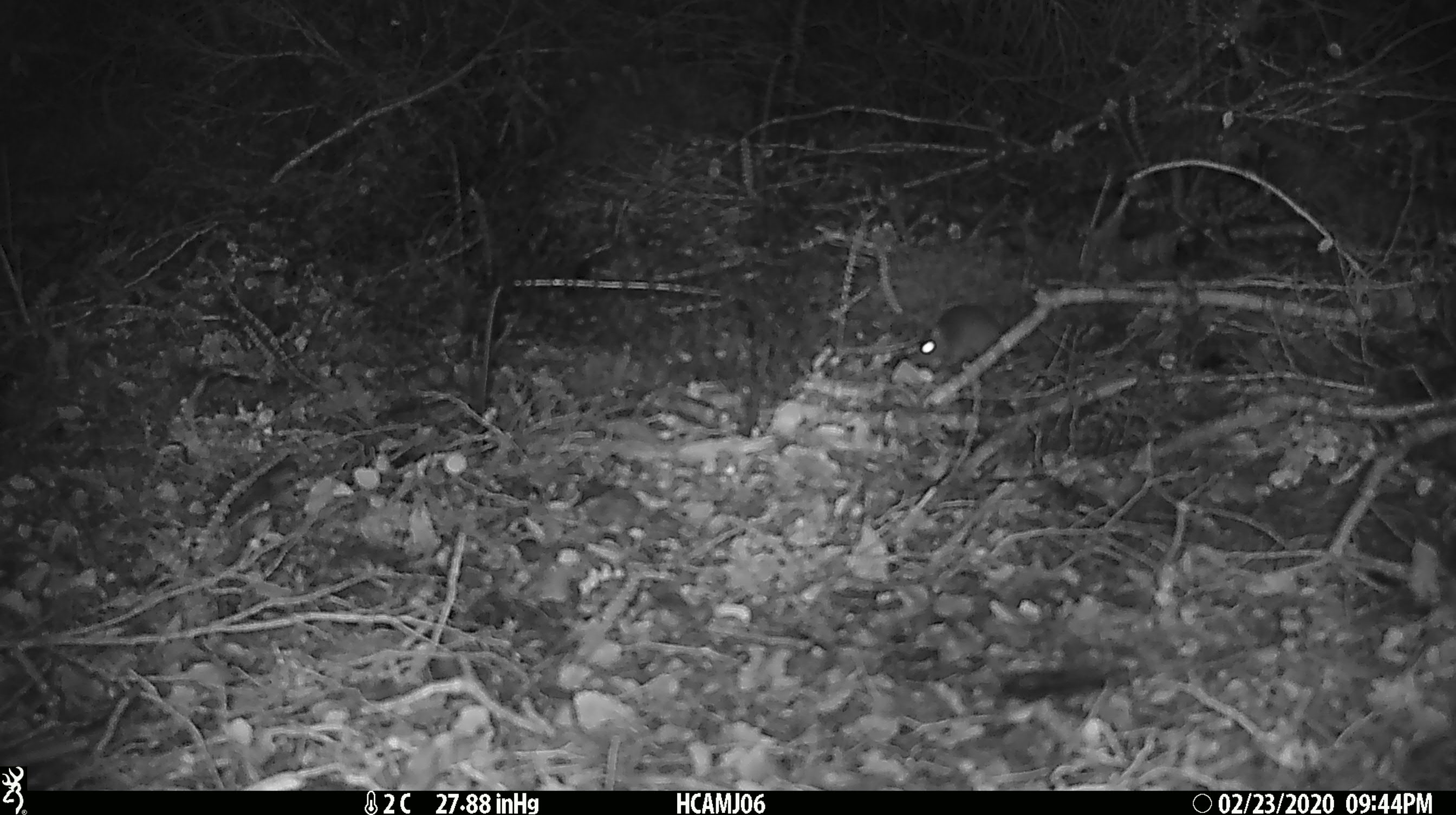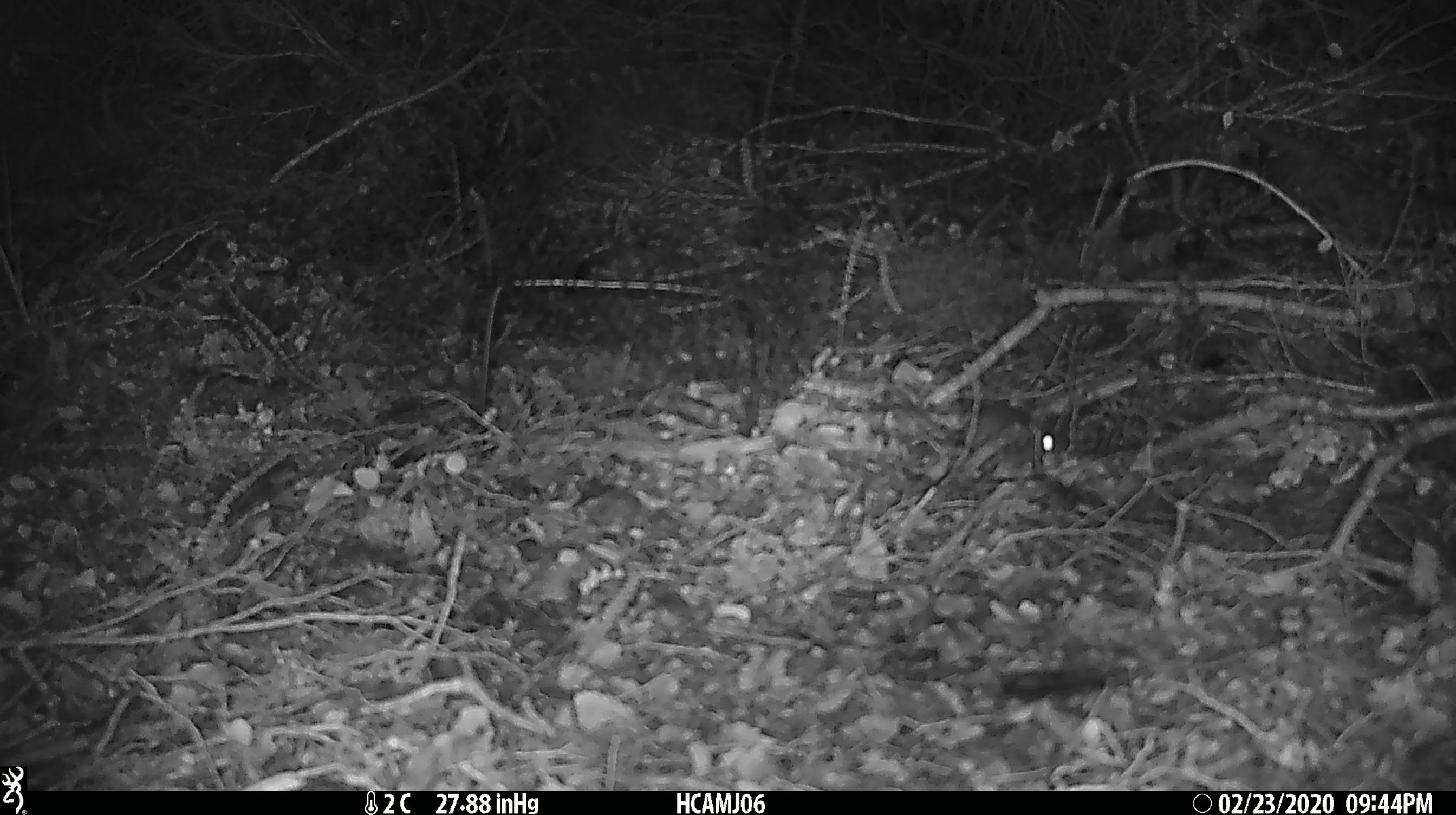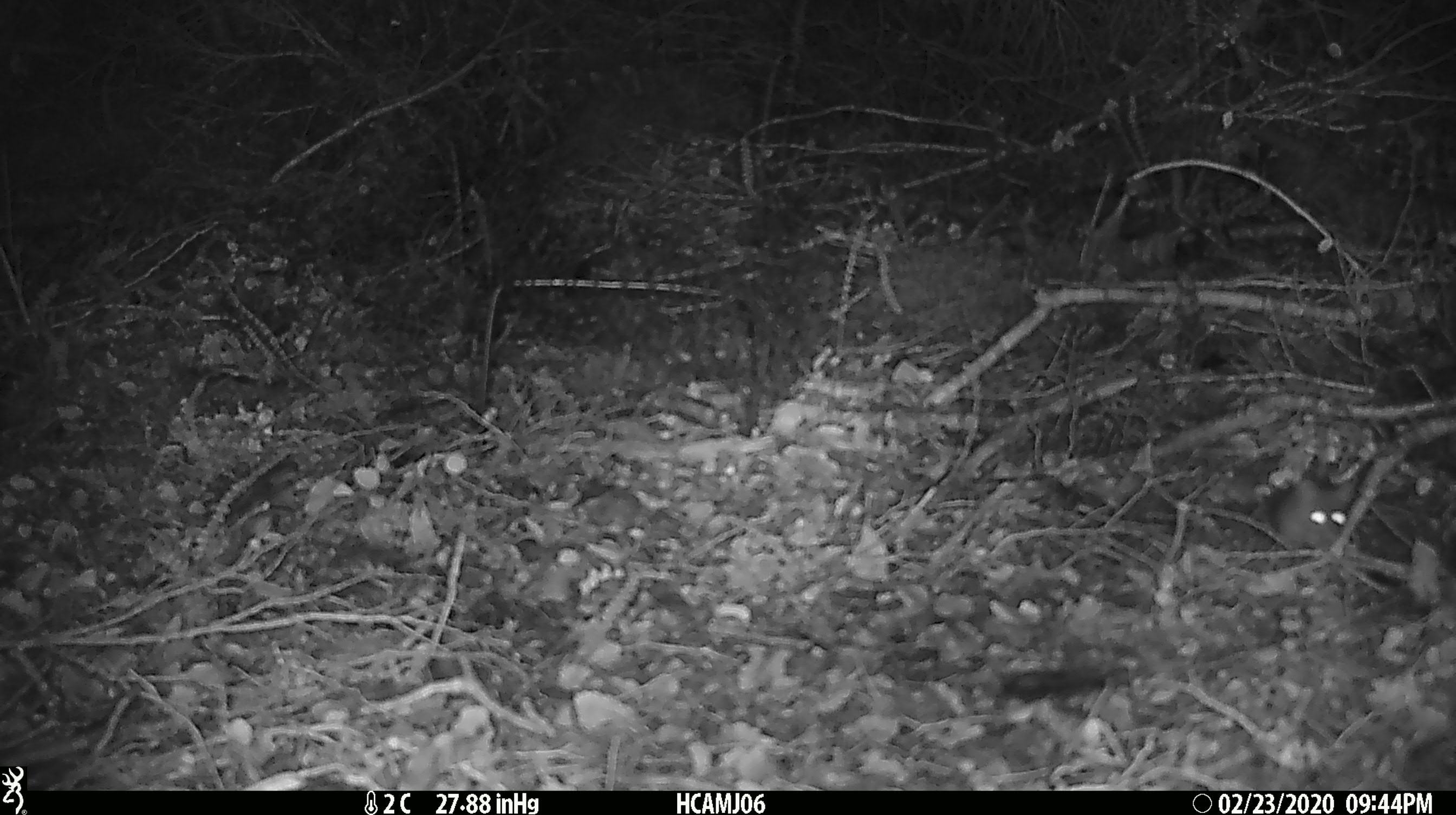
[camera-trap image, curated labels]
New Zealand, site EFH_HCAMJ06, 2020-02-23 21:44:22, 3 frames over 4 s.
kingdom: Animalia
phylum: Chordata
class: Mammalia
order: Rodentia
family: Muridae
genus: Mus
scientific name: Mus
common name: mouse